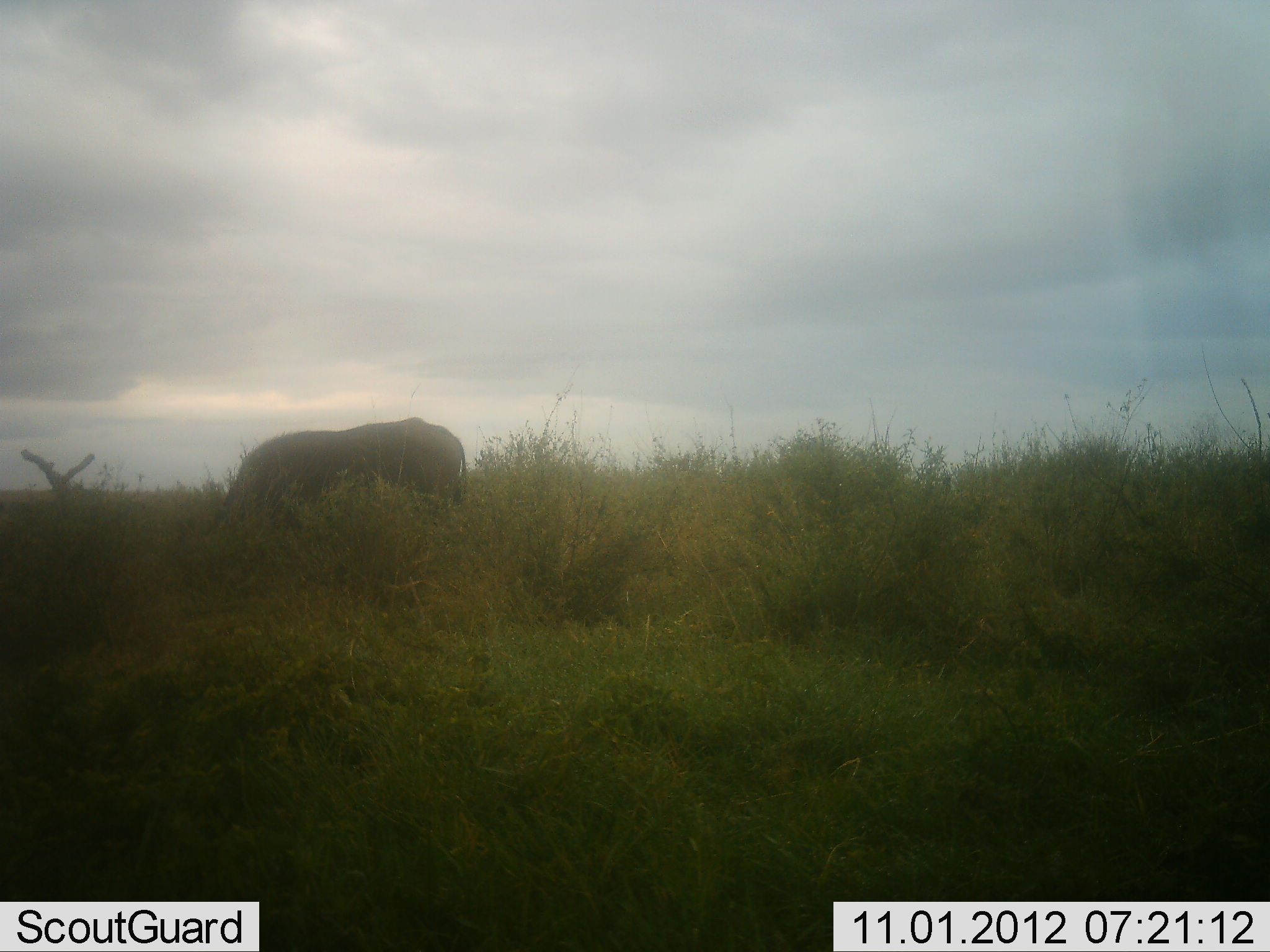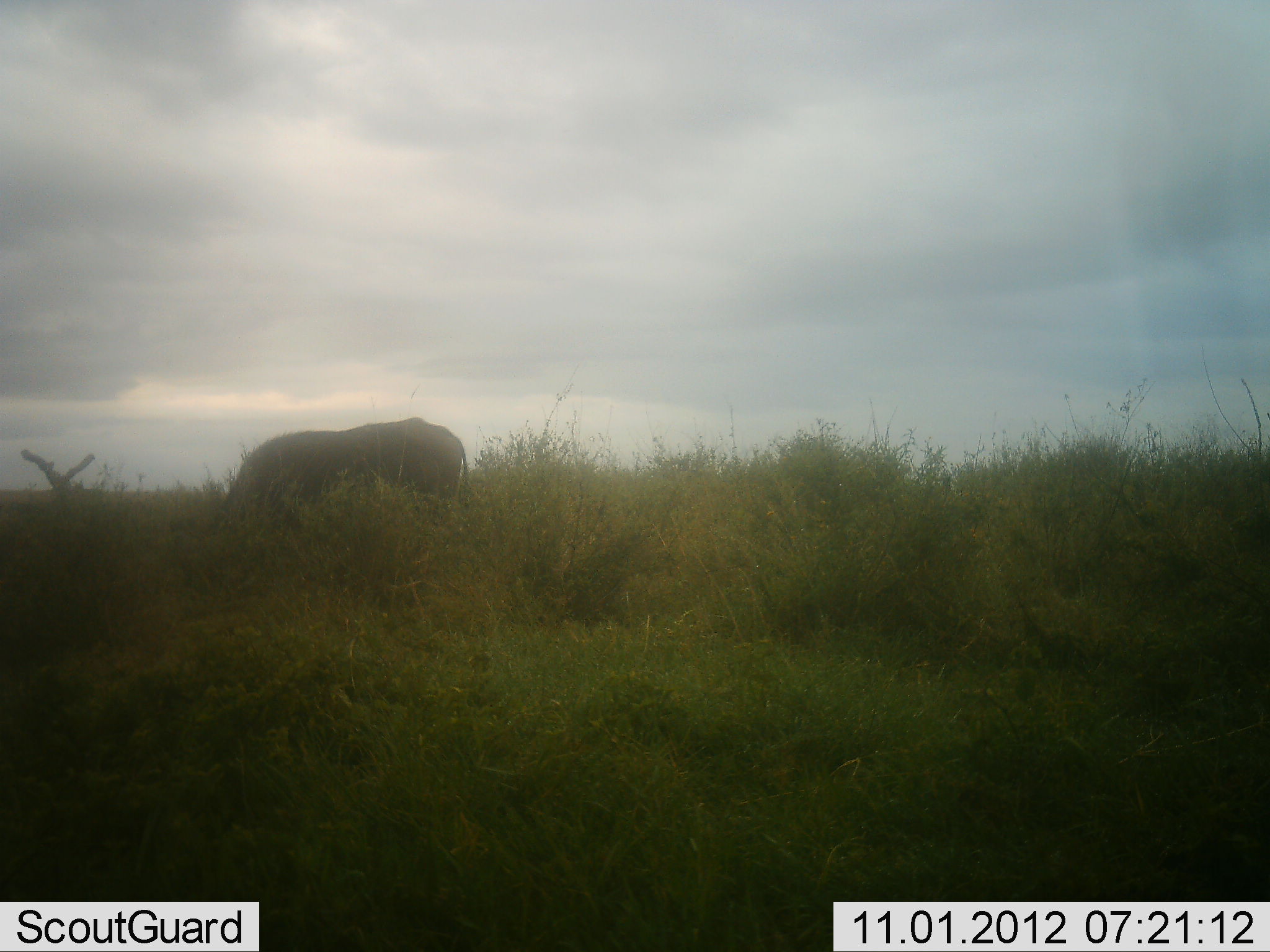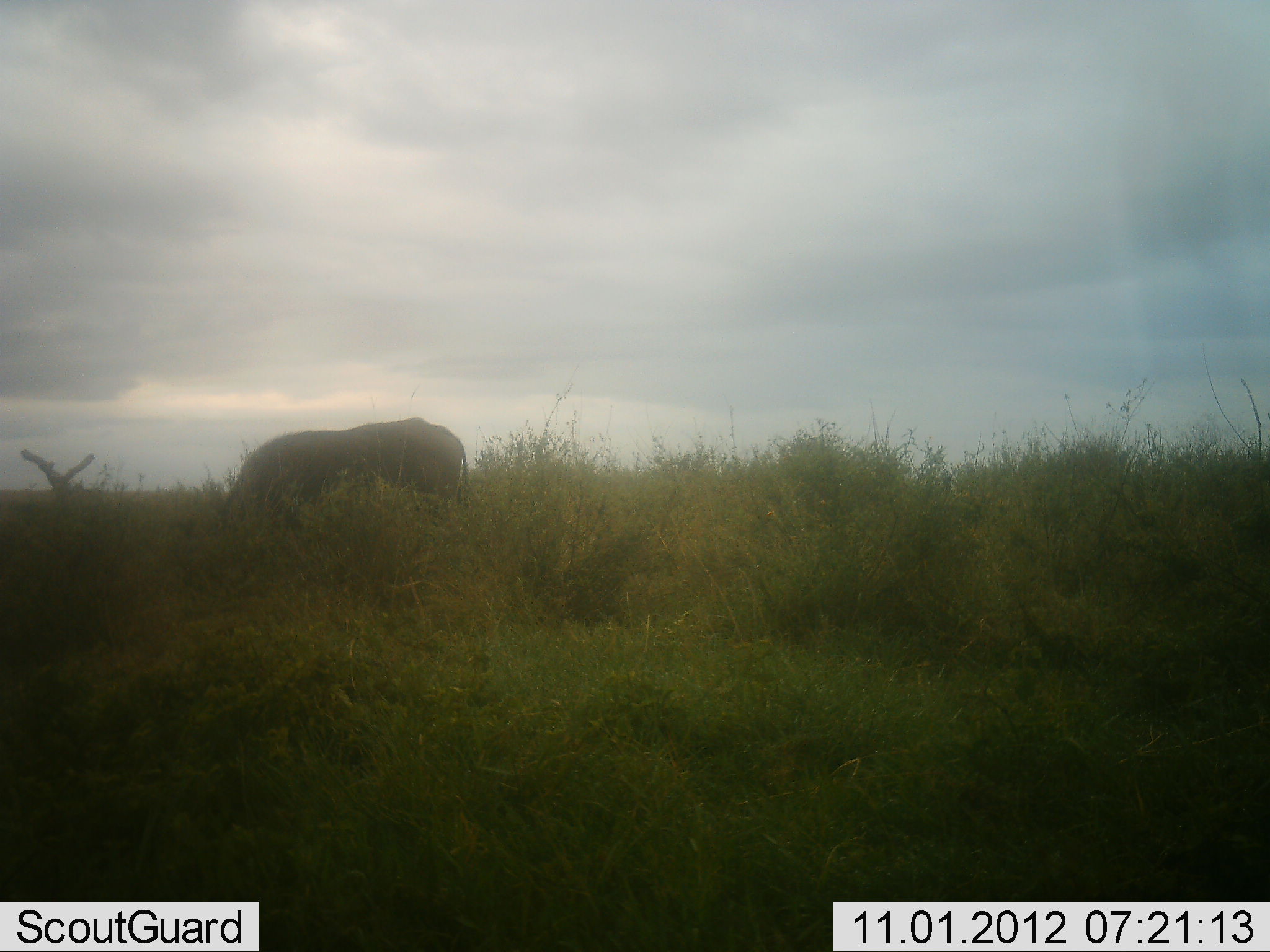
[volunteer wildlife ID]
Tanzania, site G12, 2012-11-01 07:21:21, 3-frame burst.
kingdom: Animalia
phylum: Chordata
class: Mammalia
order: Artiodactyla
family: Bovidae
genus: Syncerus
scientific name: Syncerus caffer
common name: cape buffalo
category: buffalo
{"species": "buffalo (cape buffalo) (Syncerus caffer)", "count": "1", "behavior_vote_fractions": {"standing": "43%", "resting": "0%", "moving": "0%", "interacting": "0%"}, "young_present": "0%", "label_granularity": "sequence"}